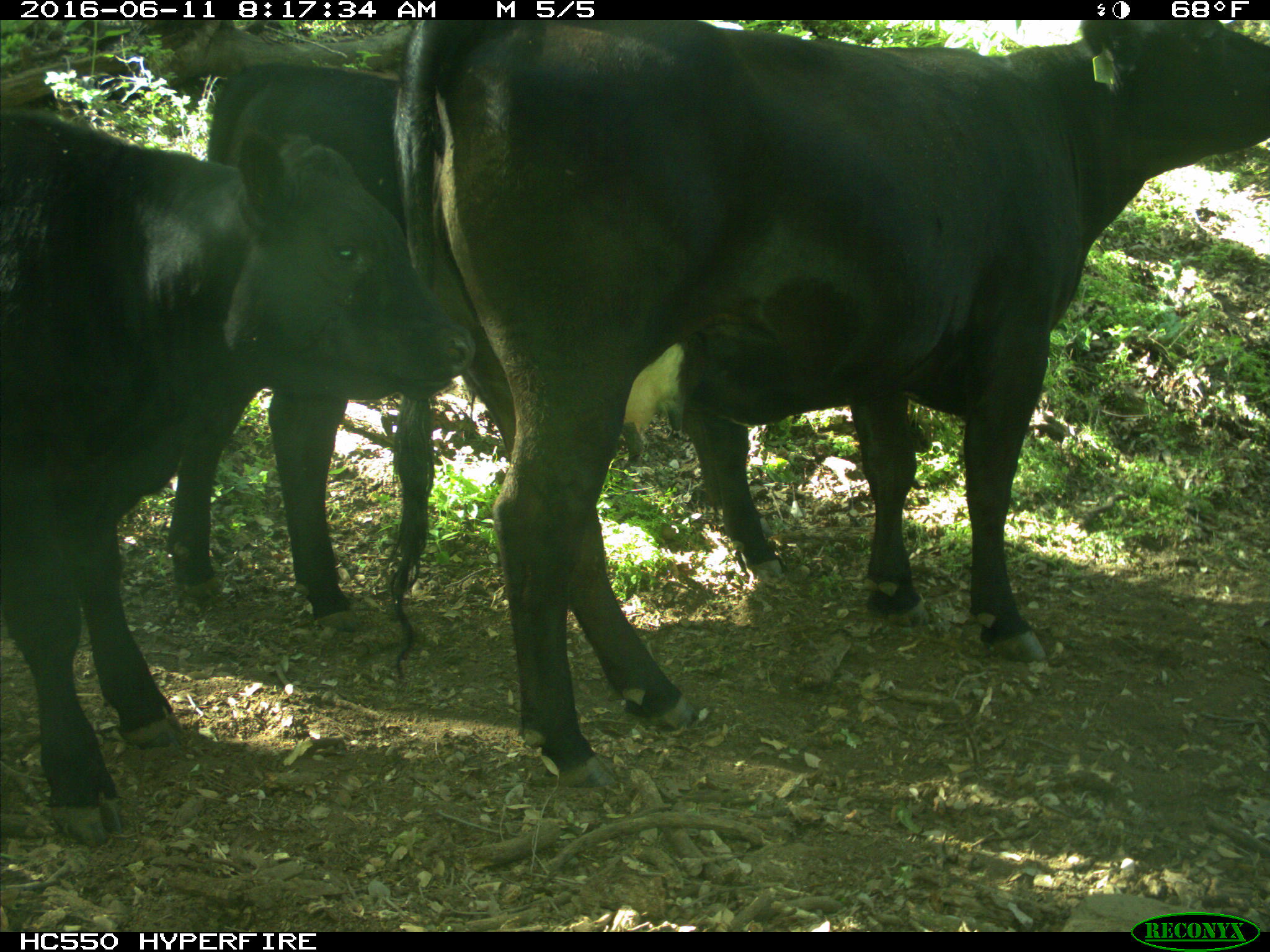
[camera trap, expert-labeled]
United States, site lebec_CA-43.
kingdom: Animalia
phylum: Chordata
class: Mammalia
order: Artiodactyla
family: Bovidae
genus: Bos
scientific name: Bos taurus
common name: domestic cow